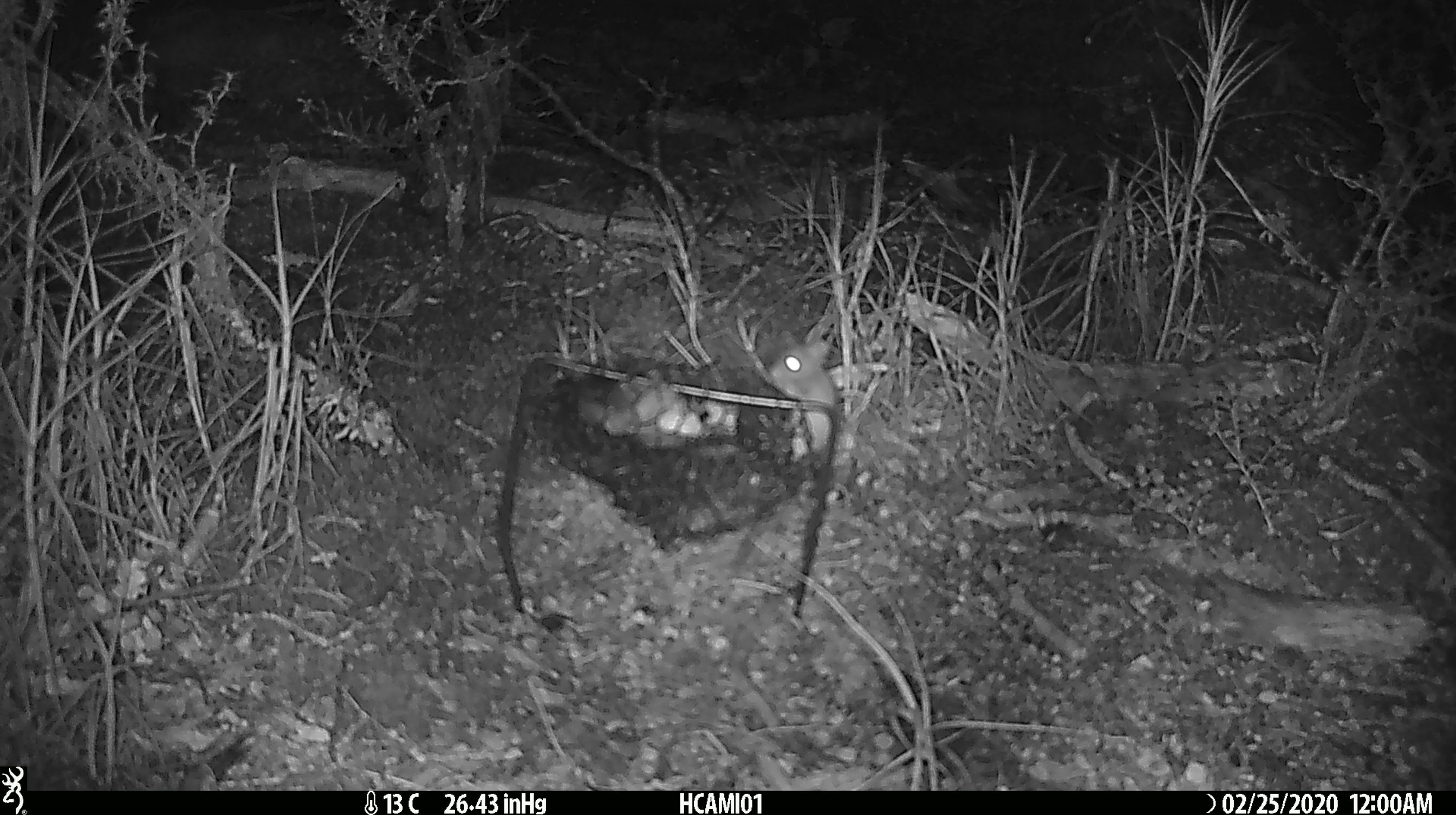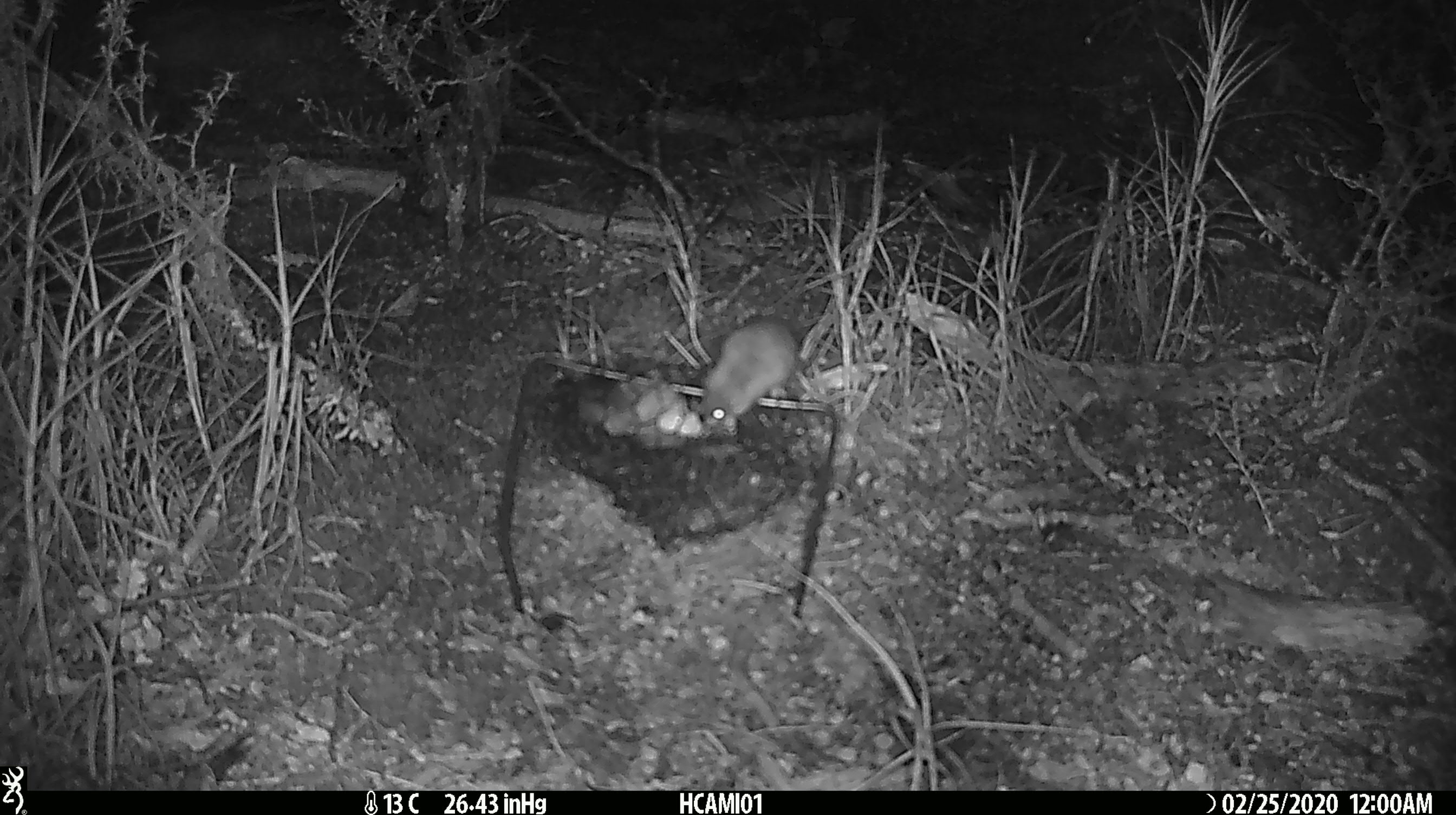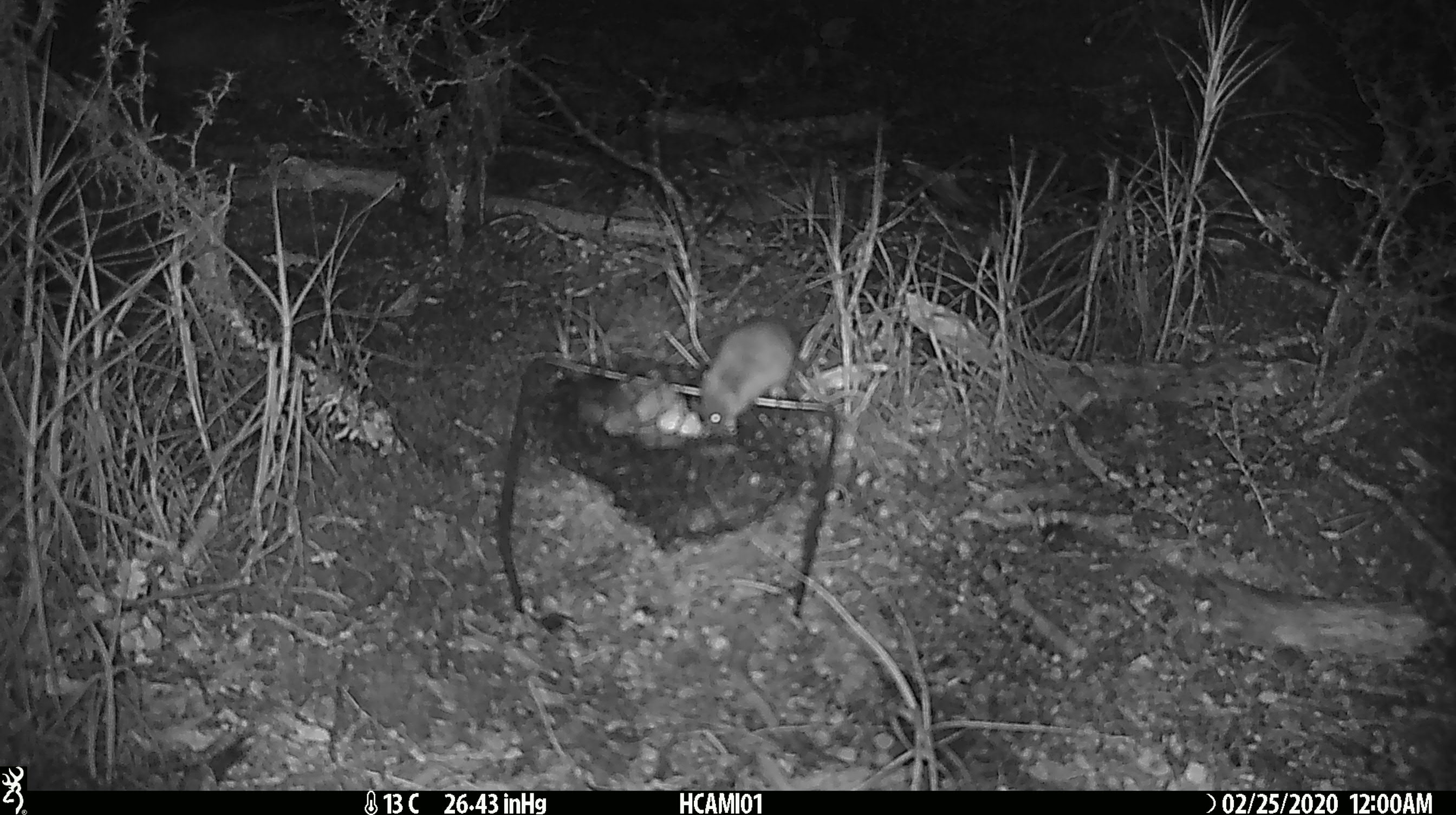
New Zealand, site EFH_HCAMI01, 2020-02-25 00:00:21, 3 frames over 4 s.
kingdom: Animalia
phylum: Chordata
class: Mammalia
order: Rodentia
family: Muridae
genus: Mus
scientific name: Mus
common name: mouse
Mouse (Mus).